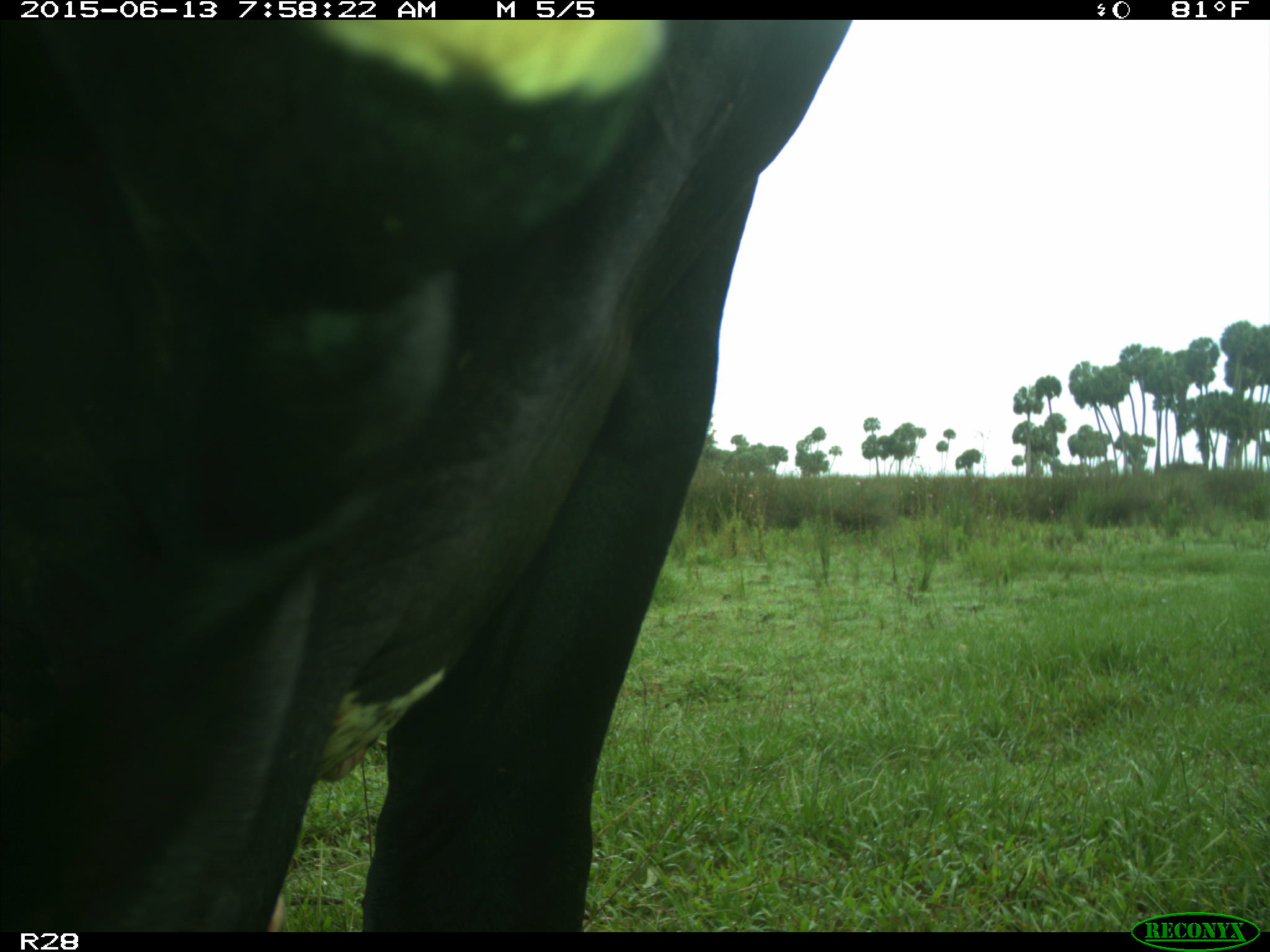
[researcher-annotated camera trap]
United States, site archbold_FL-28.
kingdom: Animalia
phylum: Chordata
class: Mammalia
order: Artiodactyla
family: Bovidae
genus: Bos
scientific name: Bos taurus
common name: domestic cow